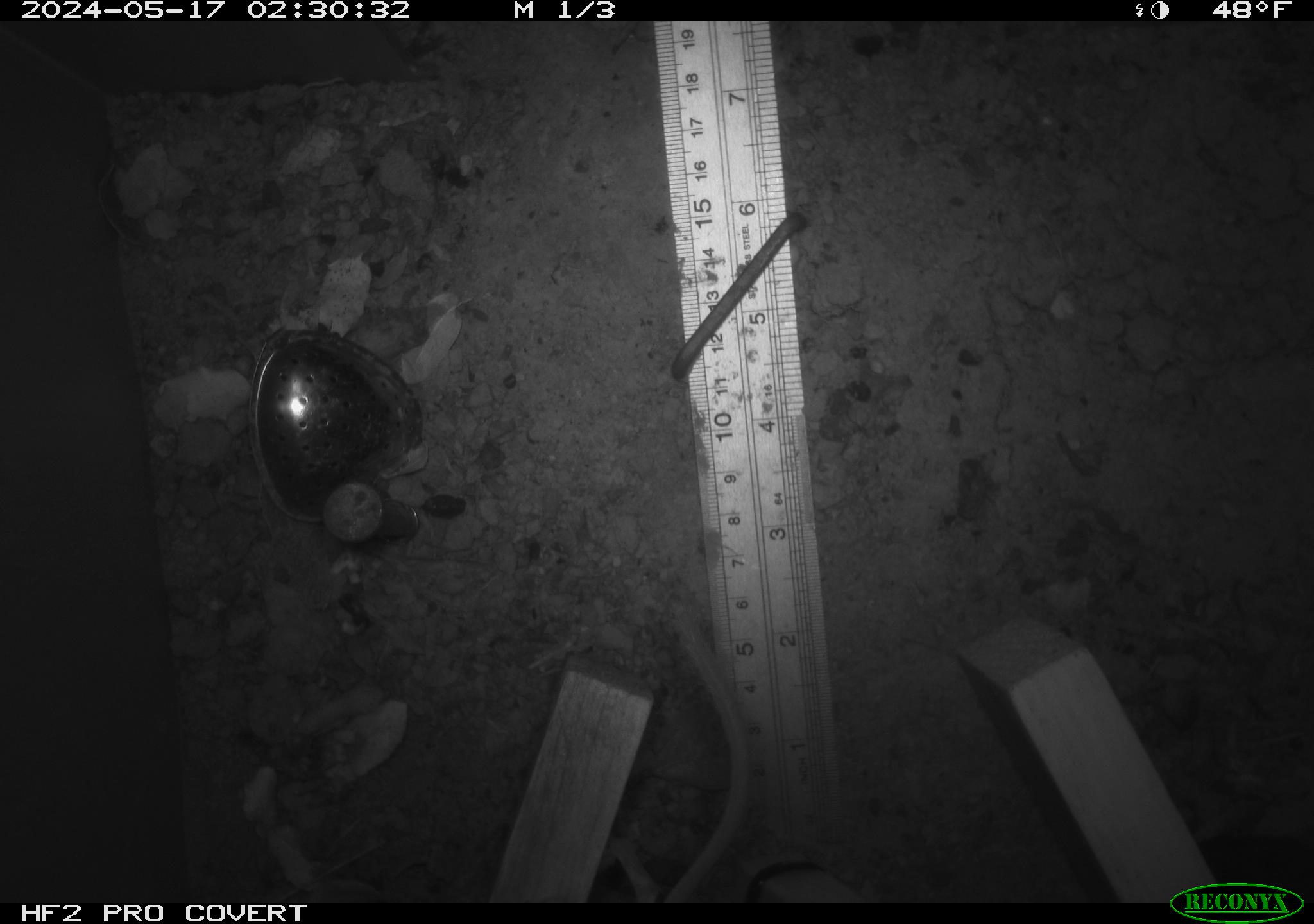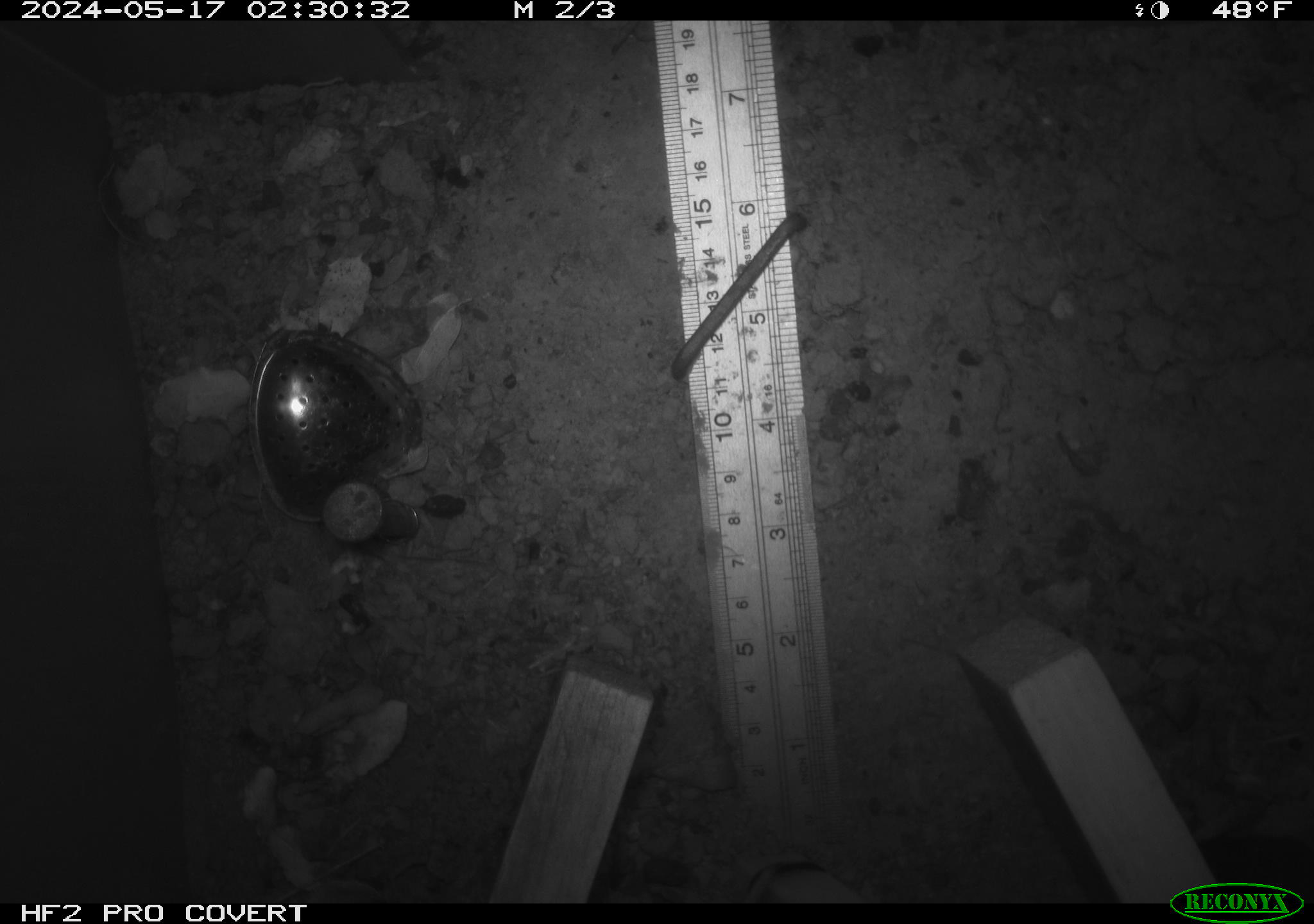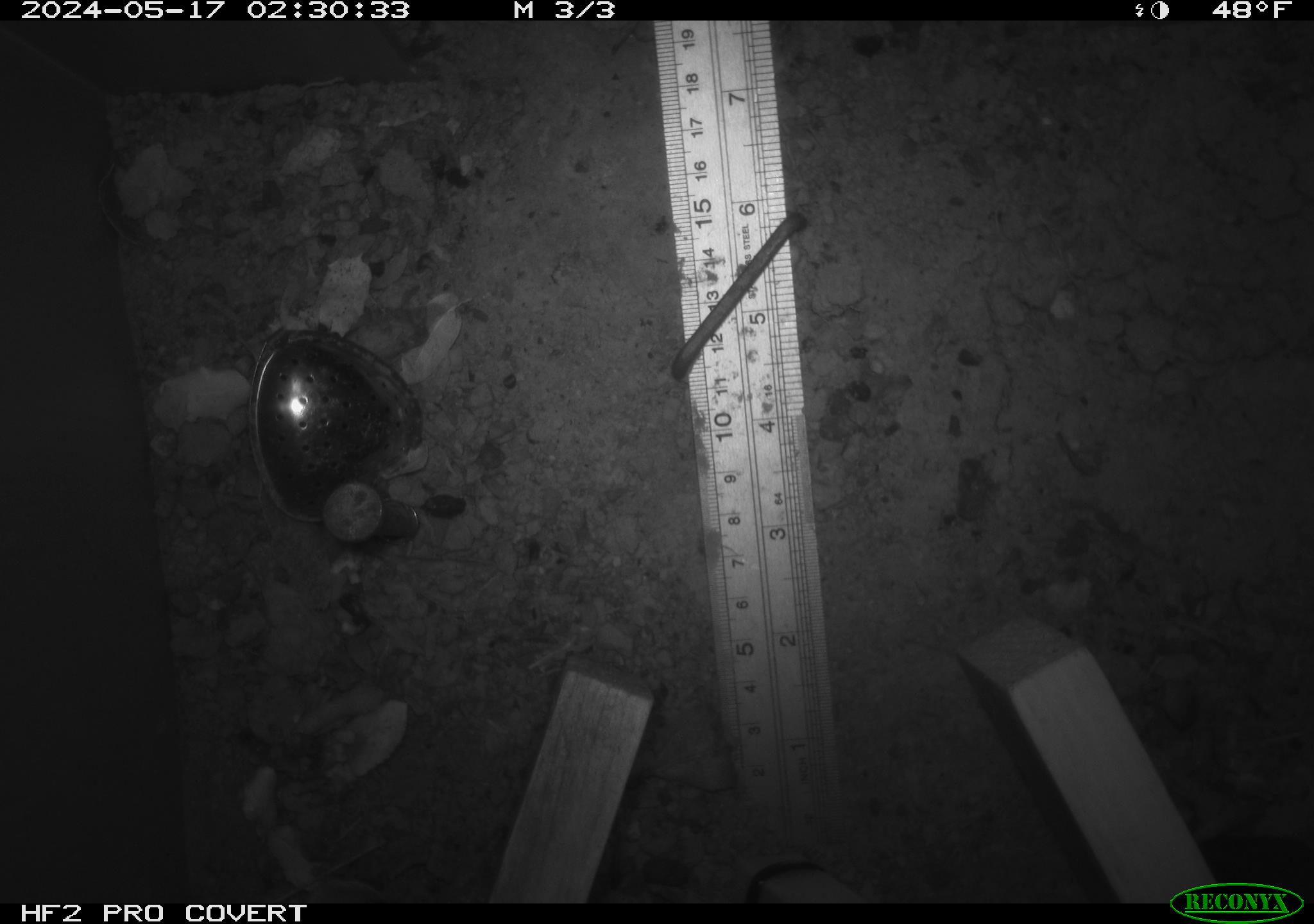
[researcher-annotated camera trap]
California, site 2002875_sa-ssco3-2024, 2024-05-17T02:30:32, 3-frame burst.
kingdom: Animalia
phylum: Chordata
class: Mammalia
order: Rodentia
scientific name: Rodentia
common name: rodent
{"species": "rodent (Rodentia)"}